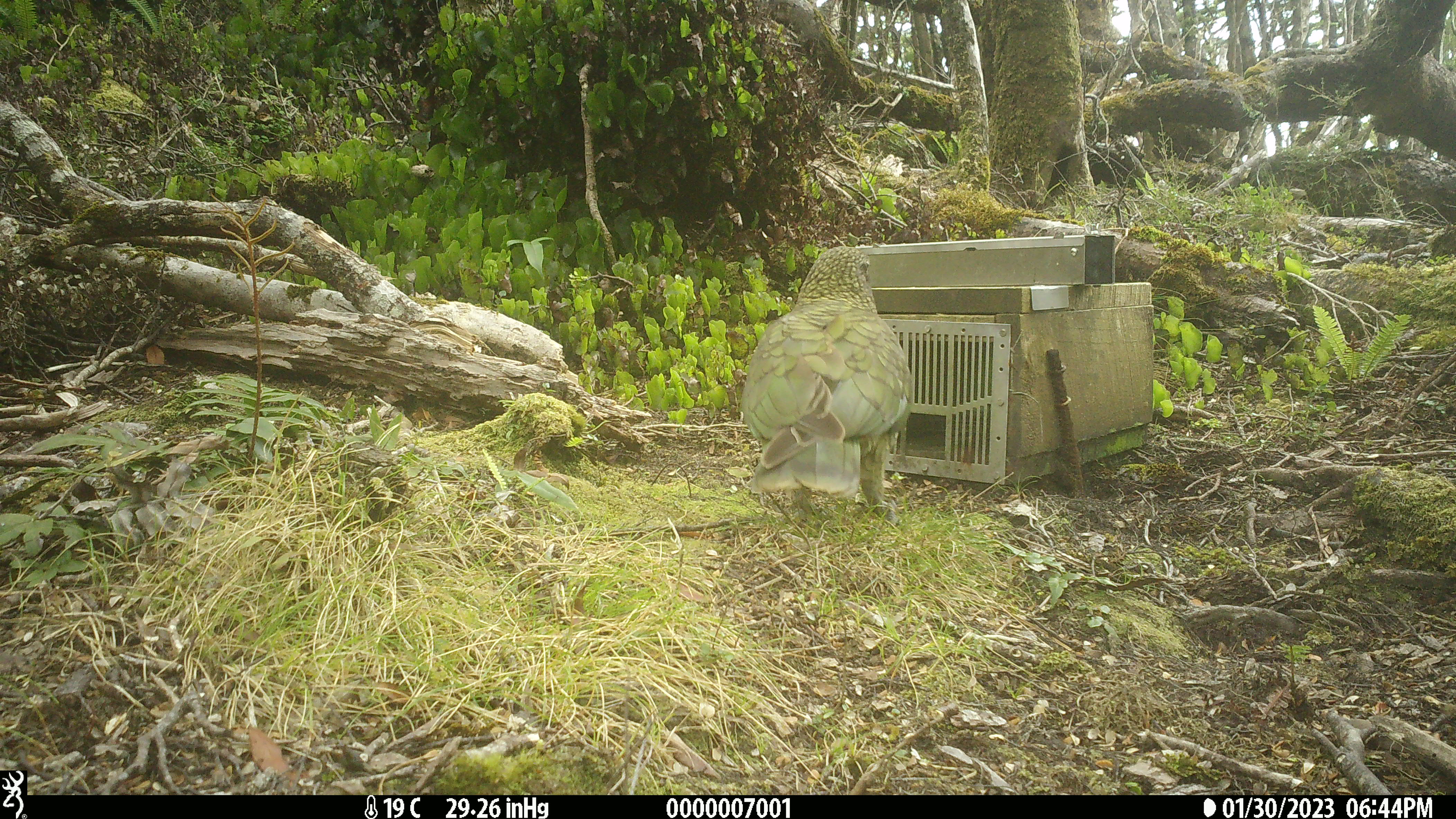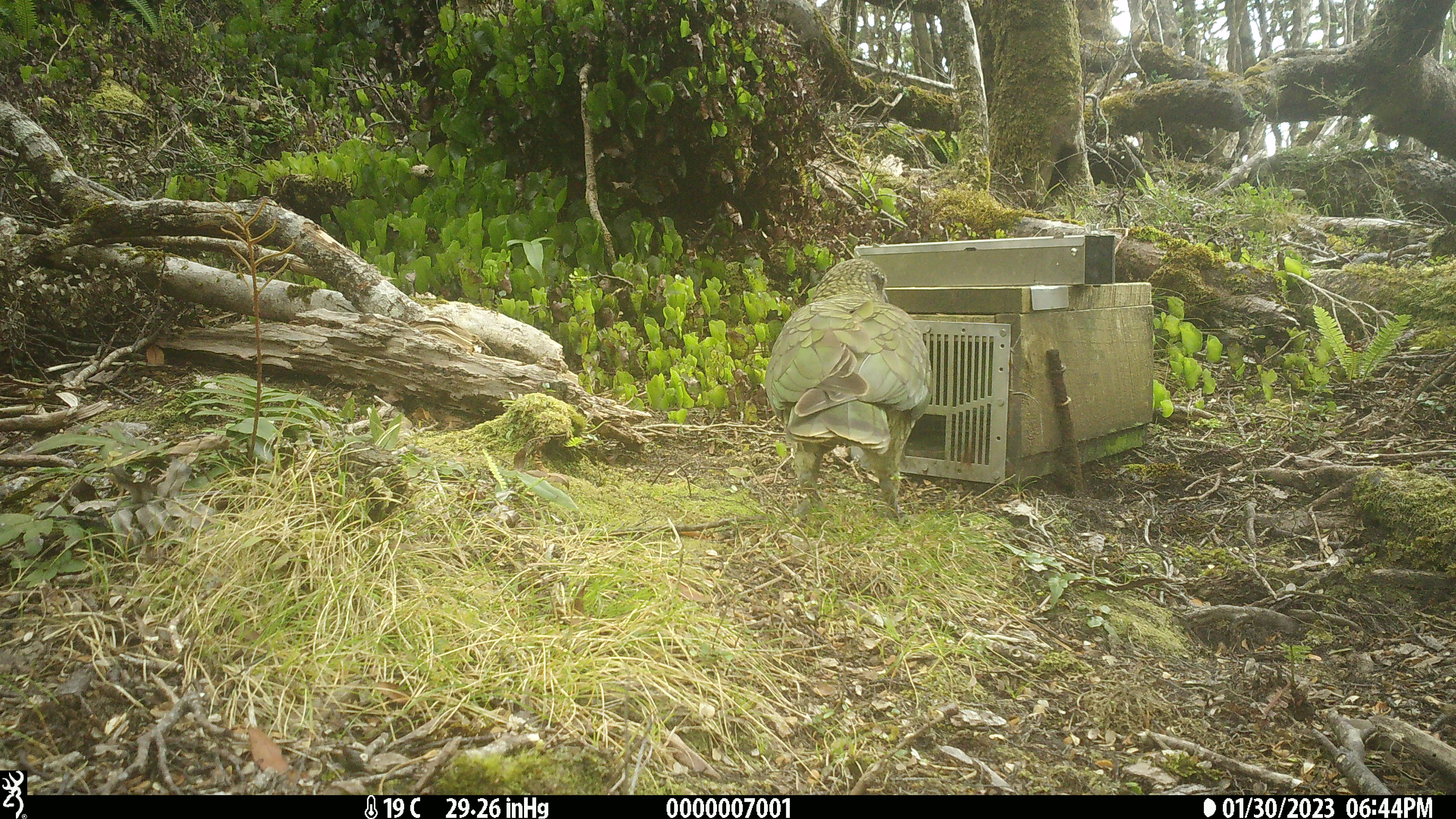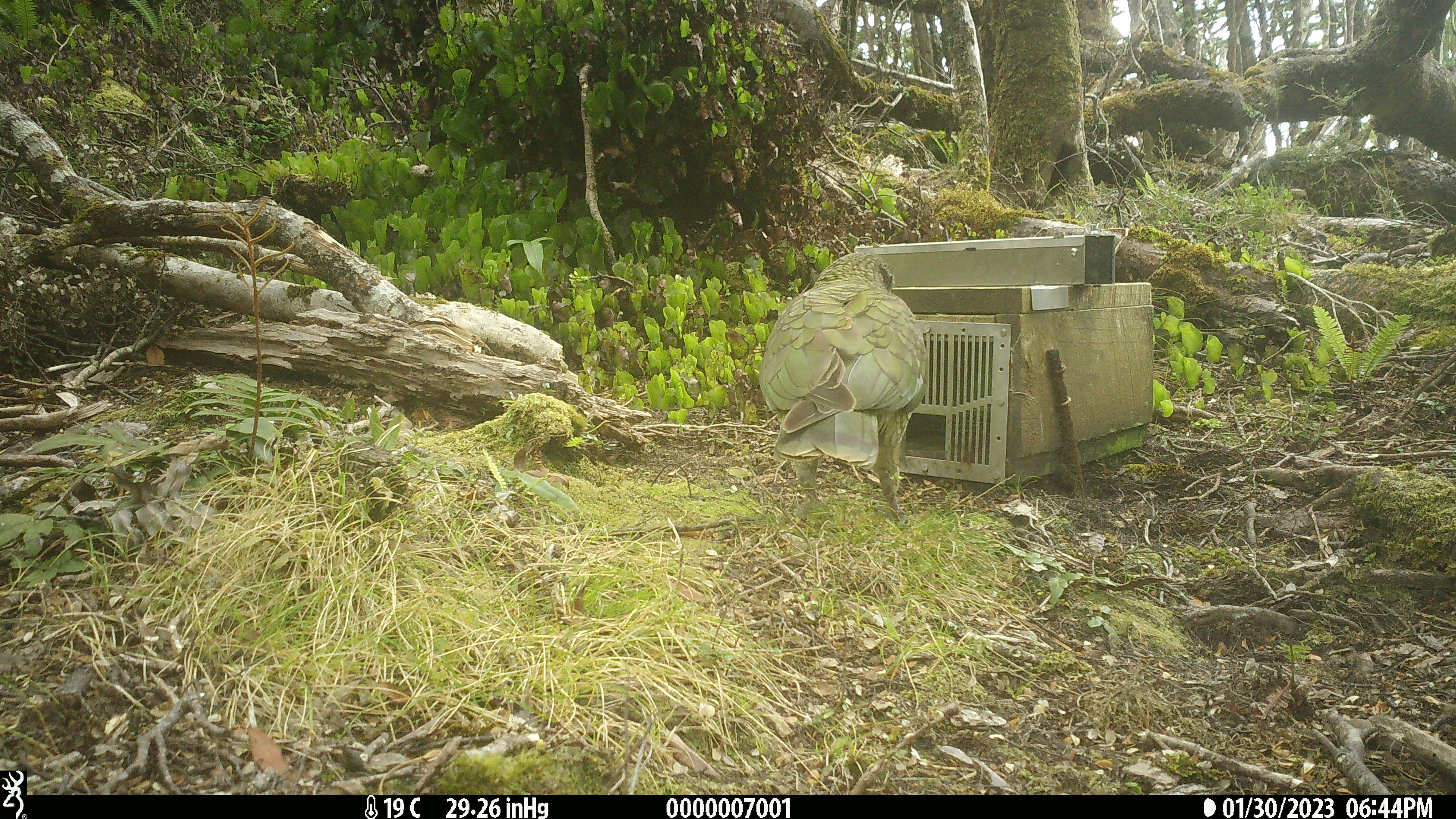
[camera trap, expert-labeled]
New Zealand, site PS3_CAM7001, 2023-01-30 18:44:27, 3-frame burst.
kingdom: Animalia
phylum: Chordata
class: Aves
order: Psittaciformes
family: Strigopidae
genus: Nestor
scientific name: Nestor notabilis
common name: kea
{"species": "kea (Nestor notabilis)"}